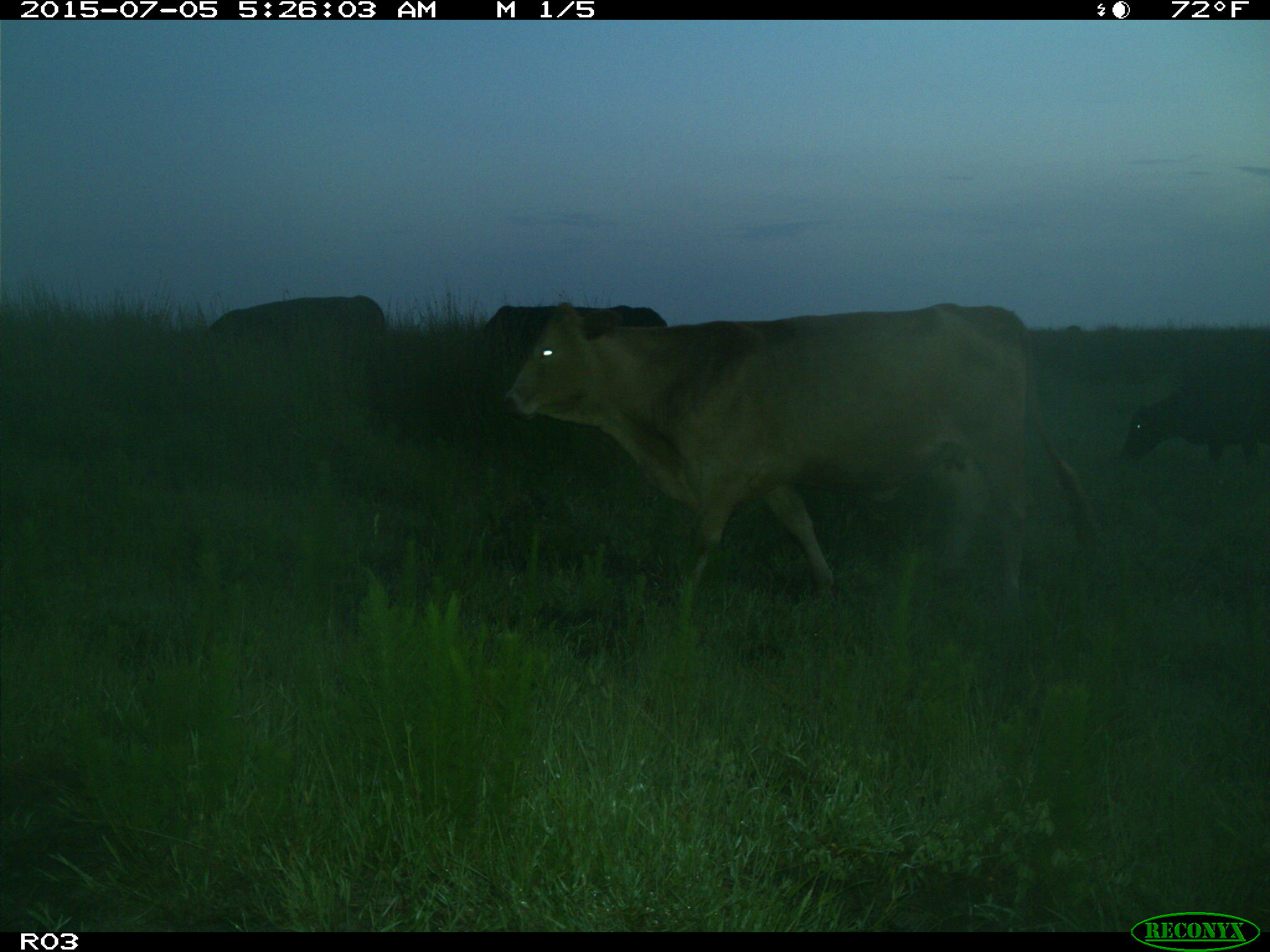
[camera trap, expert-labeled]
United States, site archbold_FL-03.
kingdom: Animalia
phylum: Chordata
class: Mammalia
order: Artiodactyla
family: Bovidae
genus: Bos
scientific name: Bos taurus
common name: domestic cow